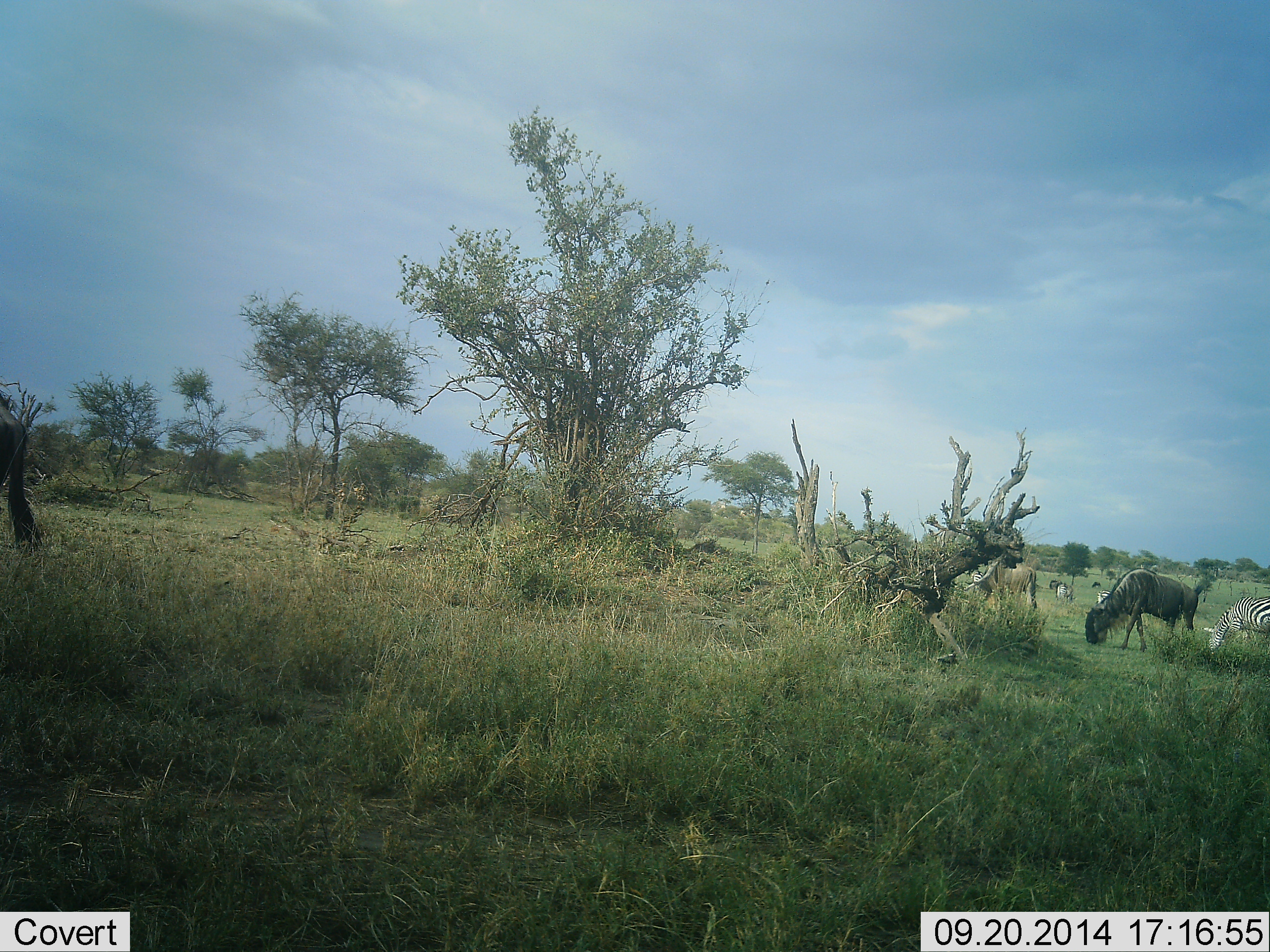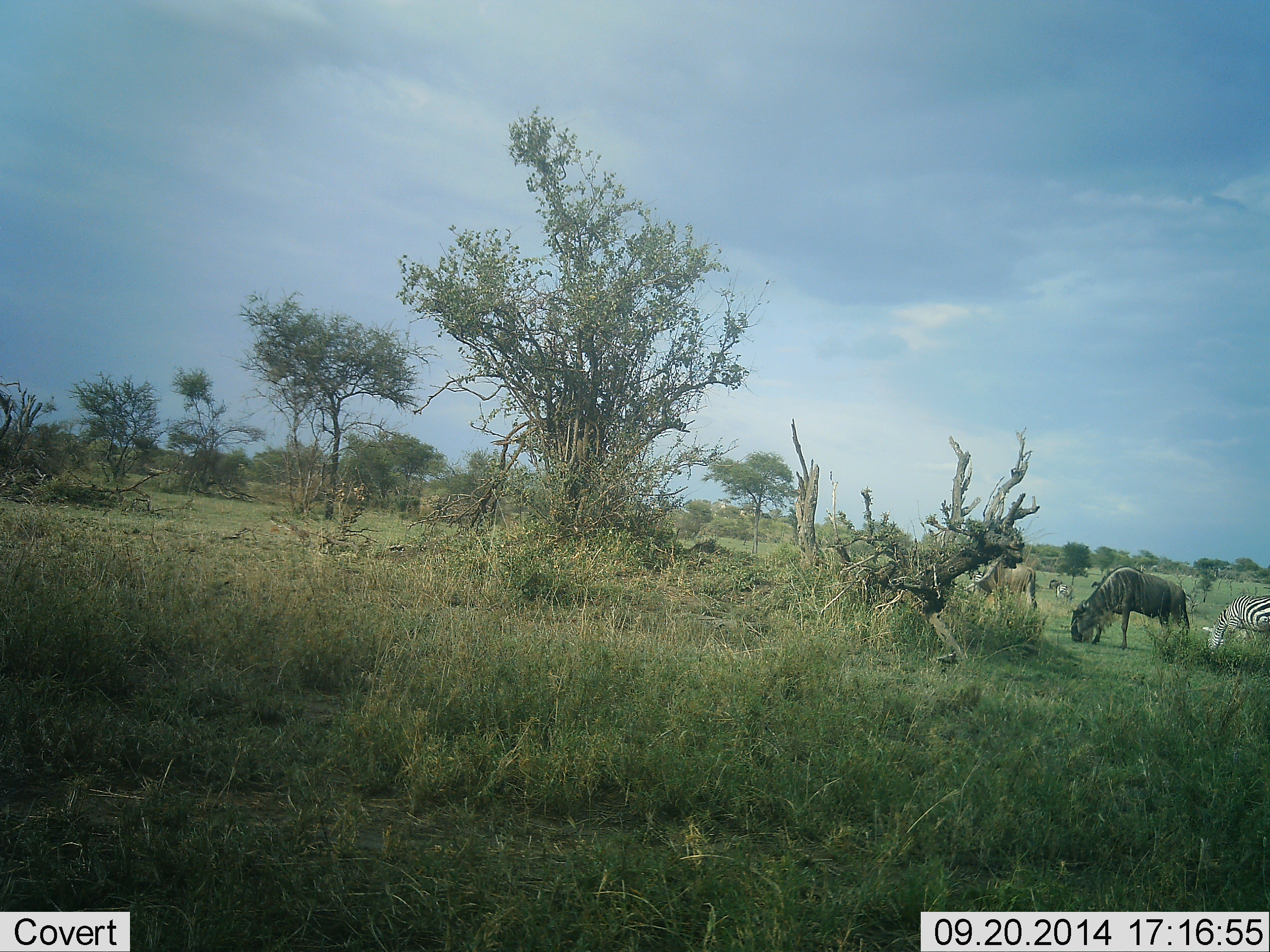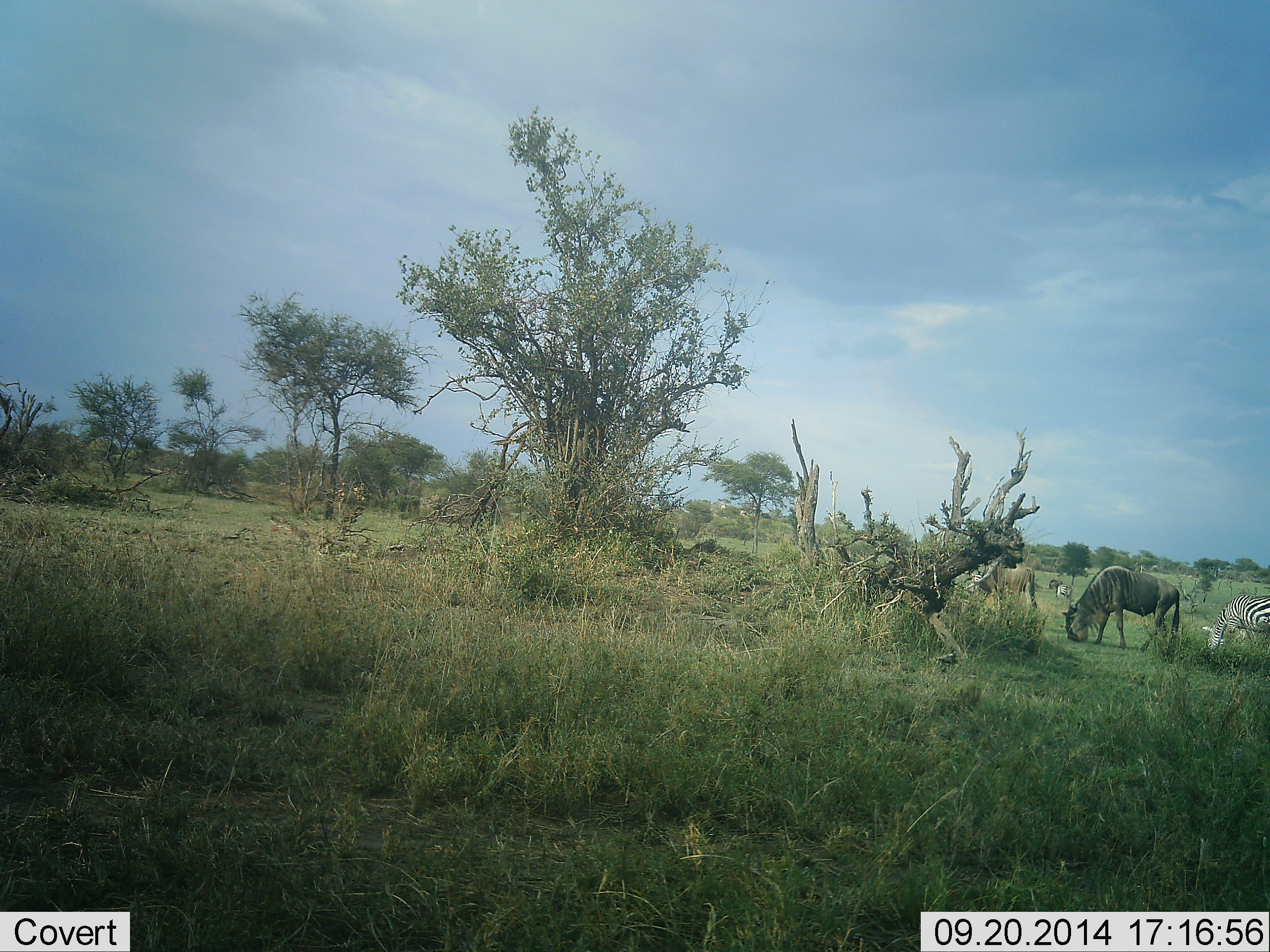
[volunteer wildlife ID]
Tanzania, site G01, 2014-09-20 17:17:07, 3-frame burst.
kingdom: Animalia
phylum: Chordata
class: Mammalia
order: Artiodactyla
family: Bovidae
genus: Connochaetes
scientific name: Connochaetes taurinus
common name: blue wildebeest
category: wildebeest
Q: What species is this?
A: Wildebeest (blue wildebeest) (Connochaetes taurinus).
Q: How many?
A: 2.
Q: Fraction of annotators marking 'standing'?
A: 8%.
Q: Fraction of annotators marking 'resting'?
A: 0%.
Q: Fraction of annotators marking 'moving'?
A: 31%.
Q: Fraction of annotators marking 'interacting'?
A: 0%.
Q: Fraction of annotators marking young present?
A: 0%.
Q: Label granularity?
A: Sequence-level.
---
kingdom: Animalia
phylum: Chordata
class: Mammalia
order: Perissodactyla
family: Equidae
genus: Equus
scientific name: Equus quagga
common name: plains zebra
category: zebra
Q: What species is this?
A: Zebra (plains zebra) (Equus quagga).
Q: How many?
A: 2.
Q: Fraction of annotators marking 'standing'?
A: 17%.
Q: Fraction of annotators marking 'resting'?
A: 0%.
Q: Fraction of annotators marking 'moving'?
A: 0%.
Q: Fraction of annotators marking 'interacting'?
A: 0%.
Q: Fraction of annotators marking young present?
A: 0%.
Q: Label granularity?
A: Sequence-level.